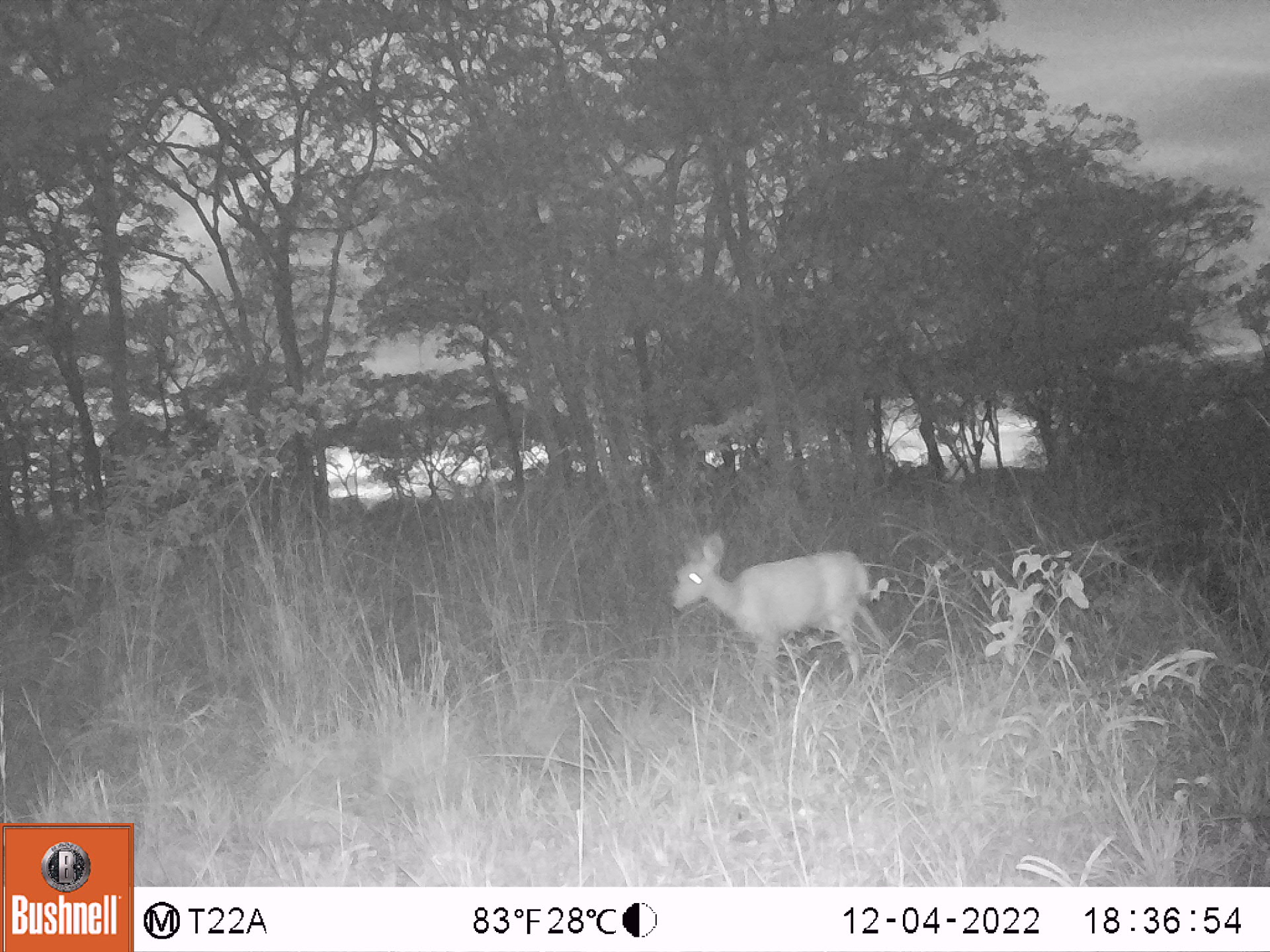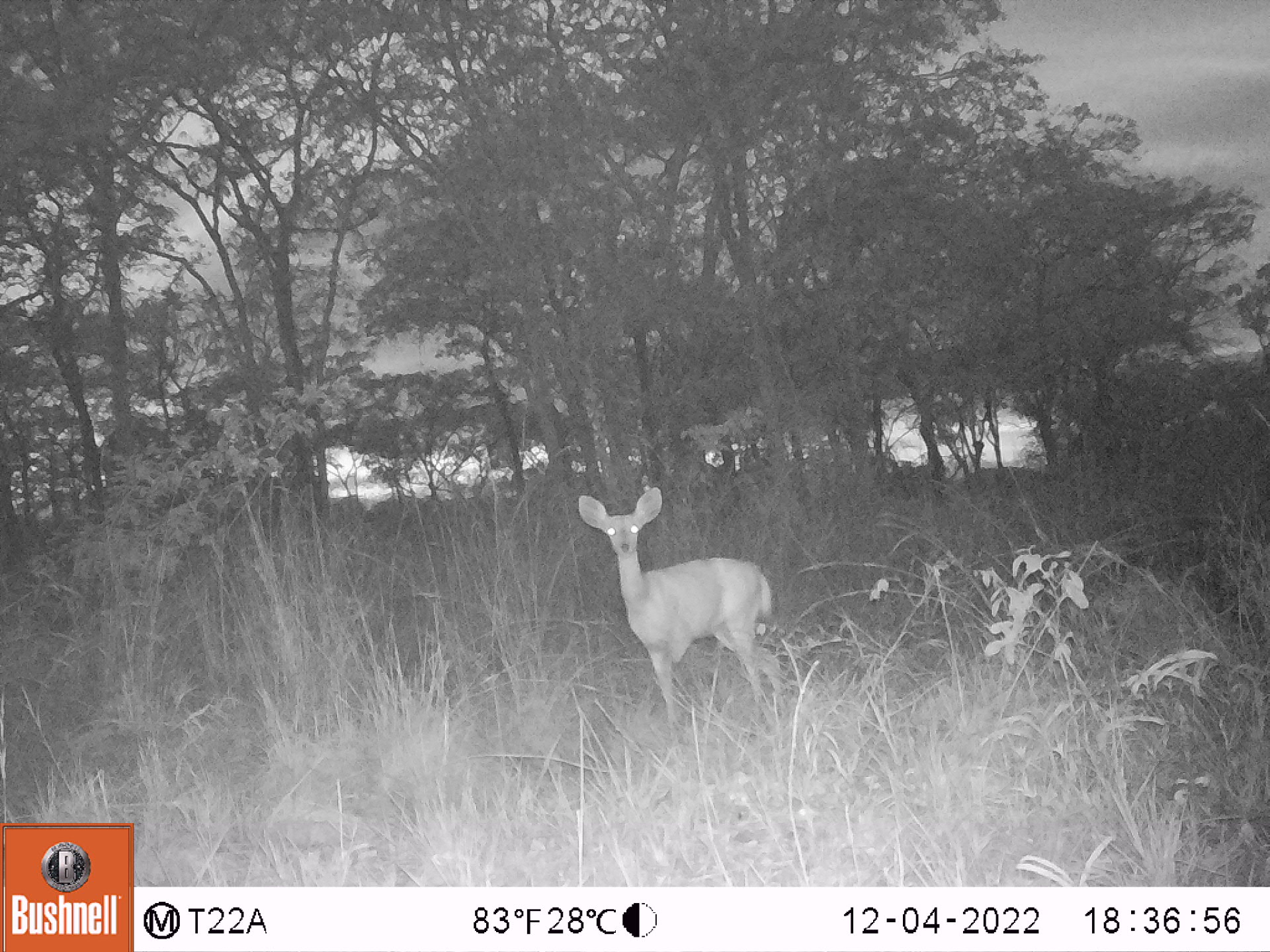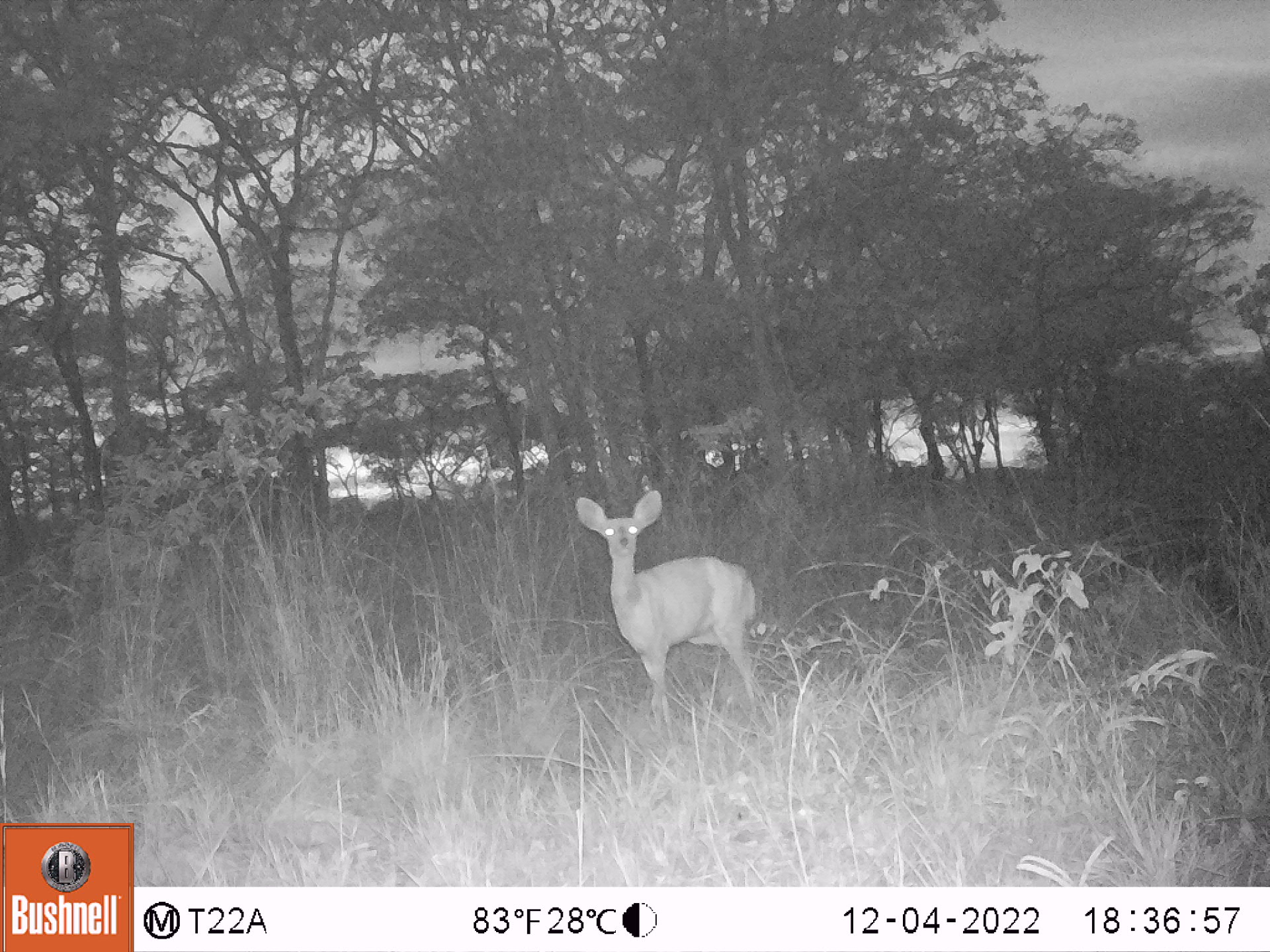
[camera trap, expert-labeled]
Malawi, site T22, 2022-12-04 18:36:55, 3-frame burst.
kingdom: Animalia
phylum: Chordata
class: Mammalia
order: Artiodactyla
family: Bovidae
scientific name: Antilopinae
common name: small antelope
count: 1